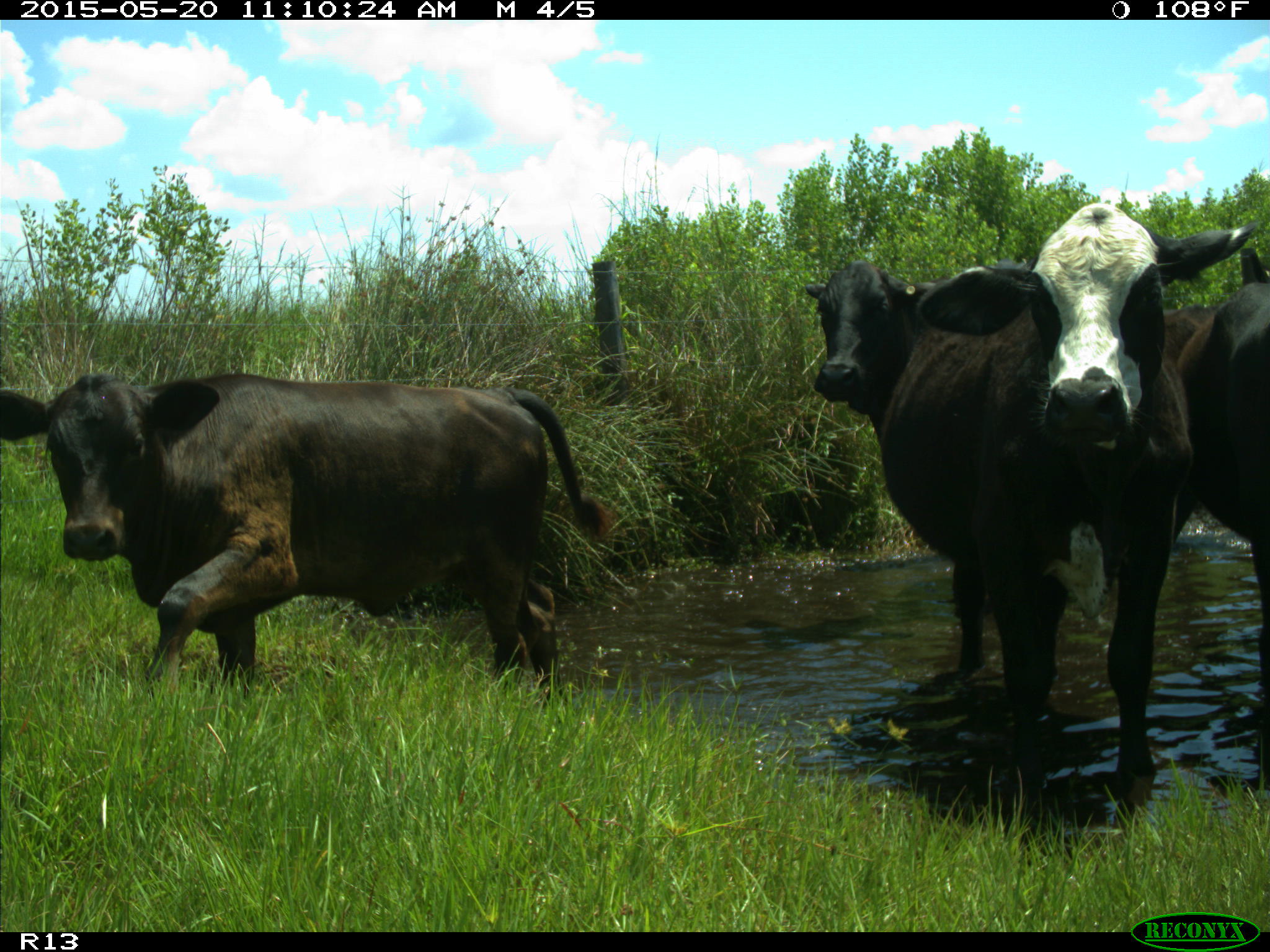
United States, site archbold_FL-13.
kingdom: Animalia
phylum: Chordata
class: Mammalia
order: Artiodactyla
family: Bovidae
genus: Bos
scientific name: Bos taurus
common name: domestic cow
Bos taurus (domestic cow).